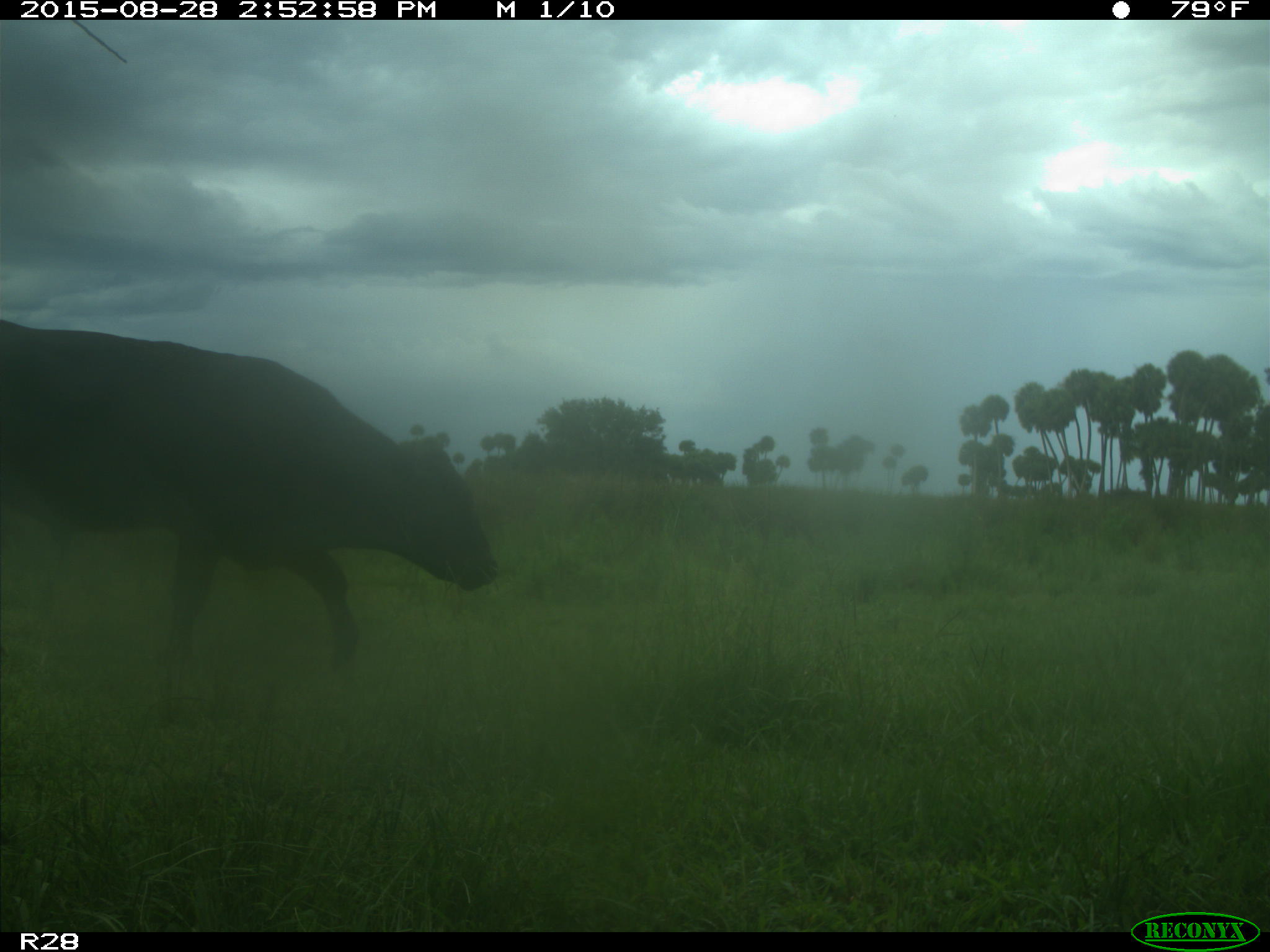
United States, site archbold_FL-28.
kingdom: Animalia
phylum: Chordata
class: Mammalia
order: Artiodactyla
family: Bovidae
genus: Bos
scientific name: Bos taurus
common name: domestic cow